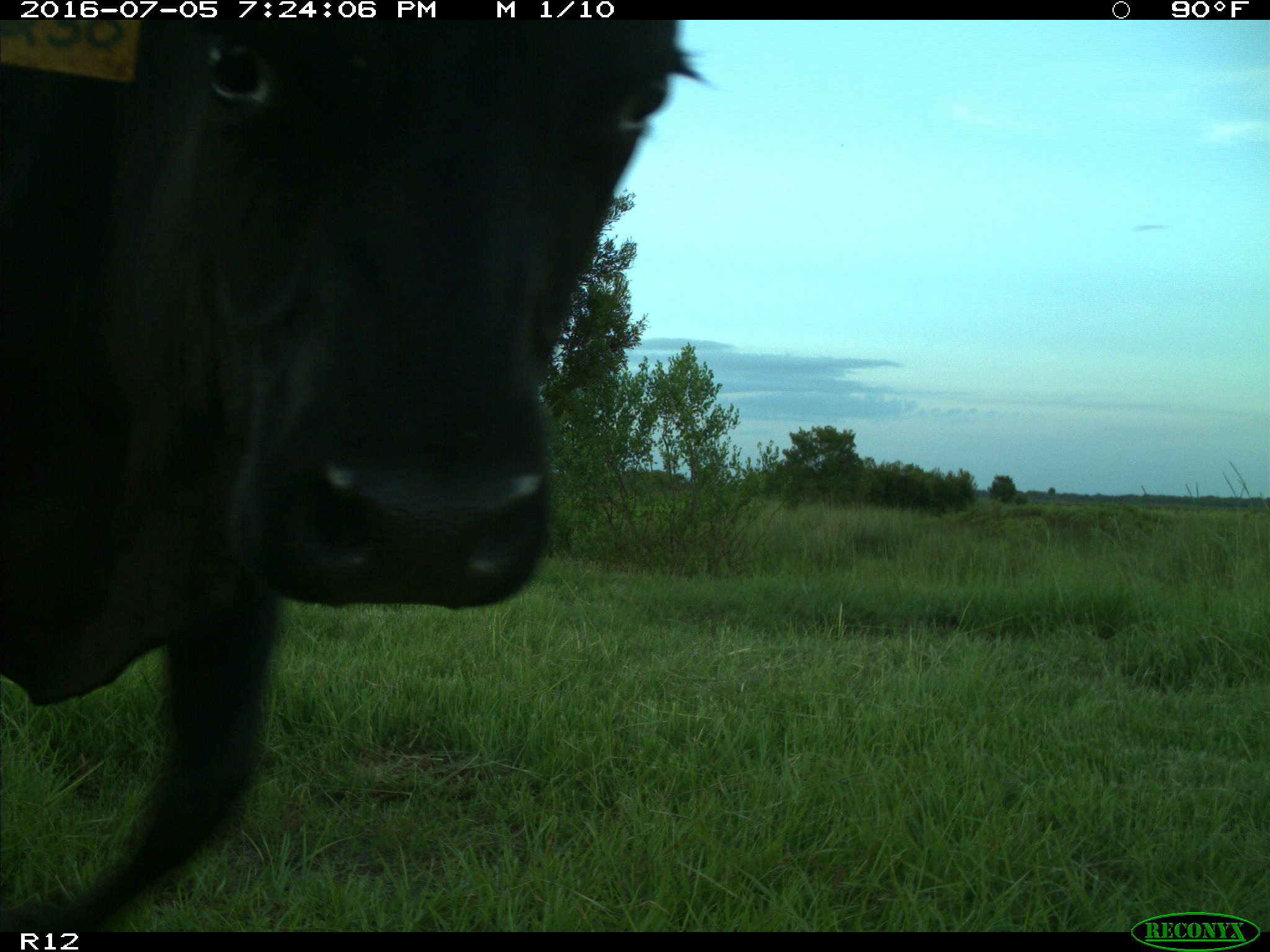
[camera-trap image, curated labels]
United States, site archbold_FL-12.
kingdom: Animalia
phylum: Chordata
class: Mammalia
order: Artiodactyla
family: Bovidae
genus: Bos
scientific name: Bos taurus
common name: domestic cow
Bos taurus (domestic cow).